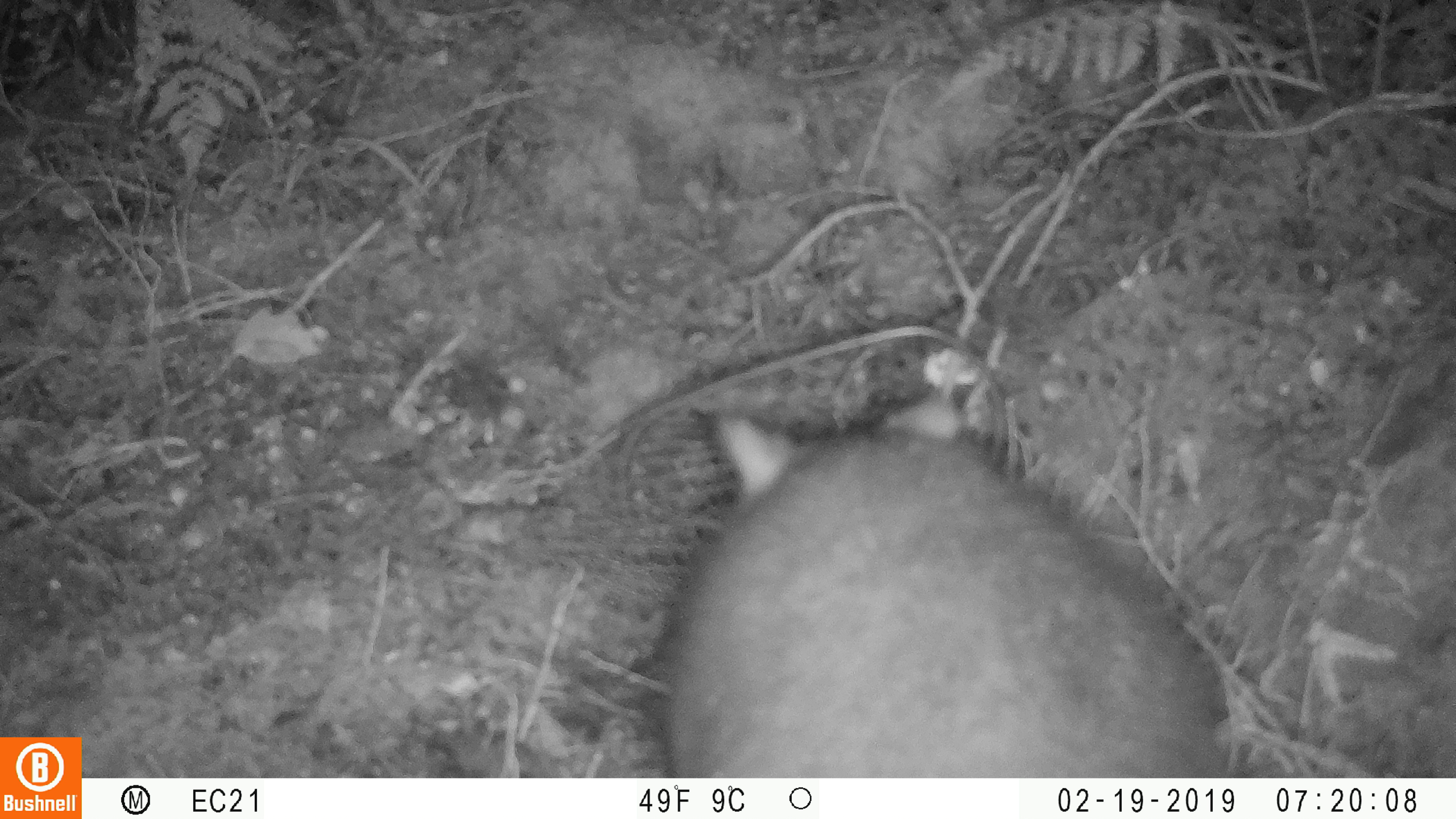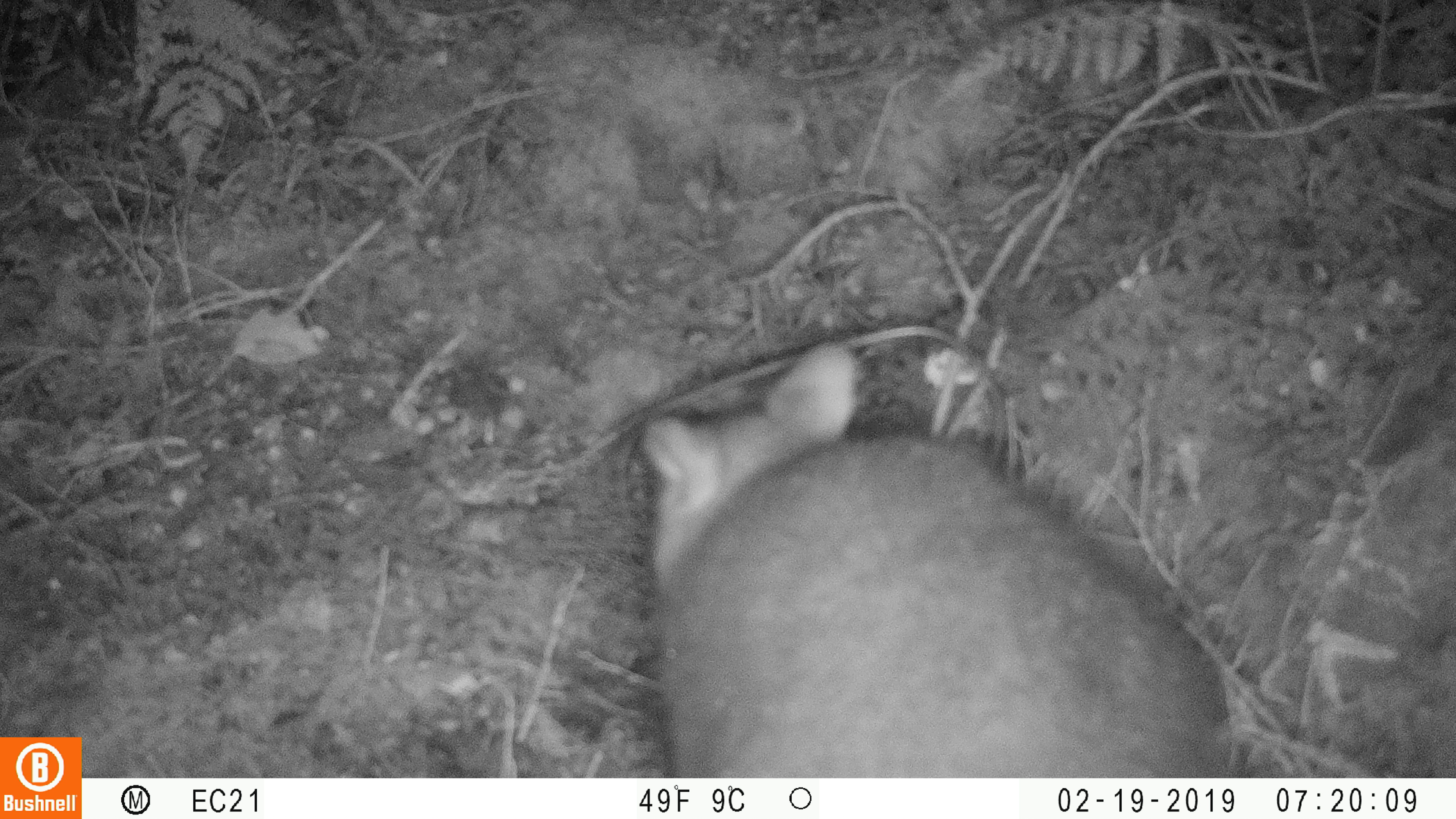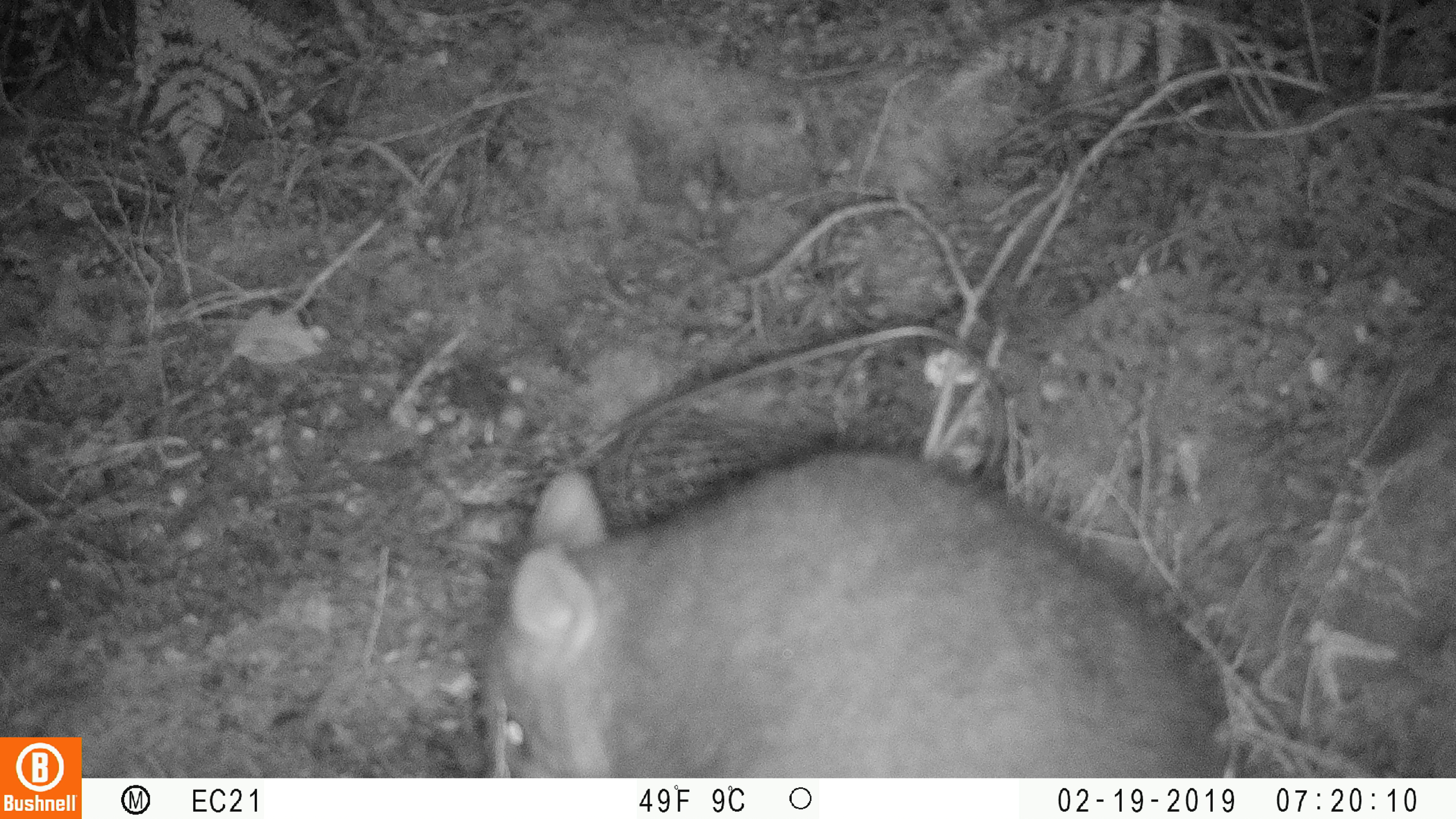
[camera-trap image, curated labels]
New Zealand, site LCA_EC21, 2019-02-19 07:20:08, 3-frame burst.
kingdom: Animalia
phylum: Chordata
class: Mammalia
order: Diprotodontia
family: Phalangeridae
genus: Trichosurus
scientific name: Trichosurus vulpecula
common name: common brushtail possum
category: possum